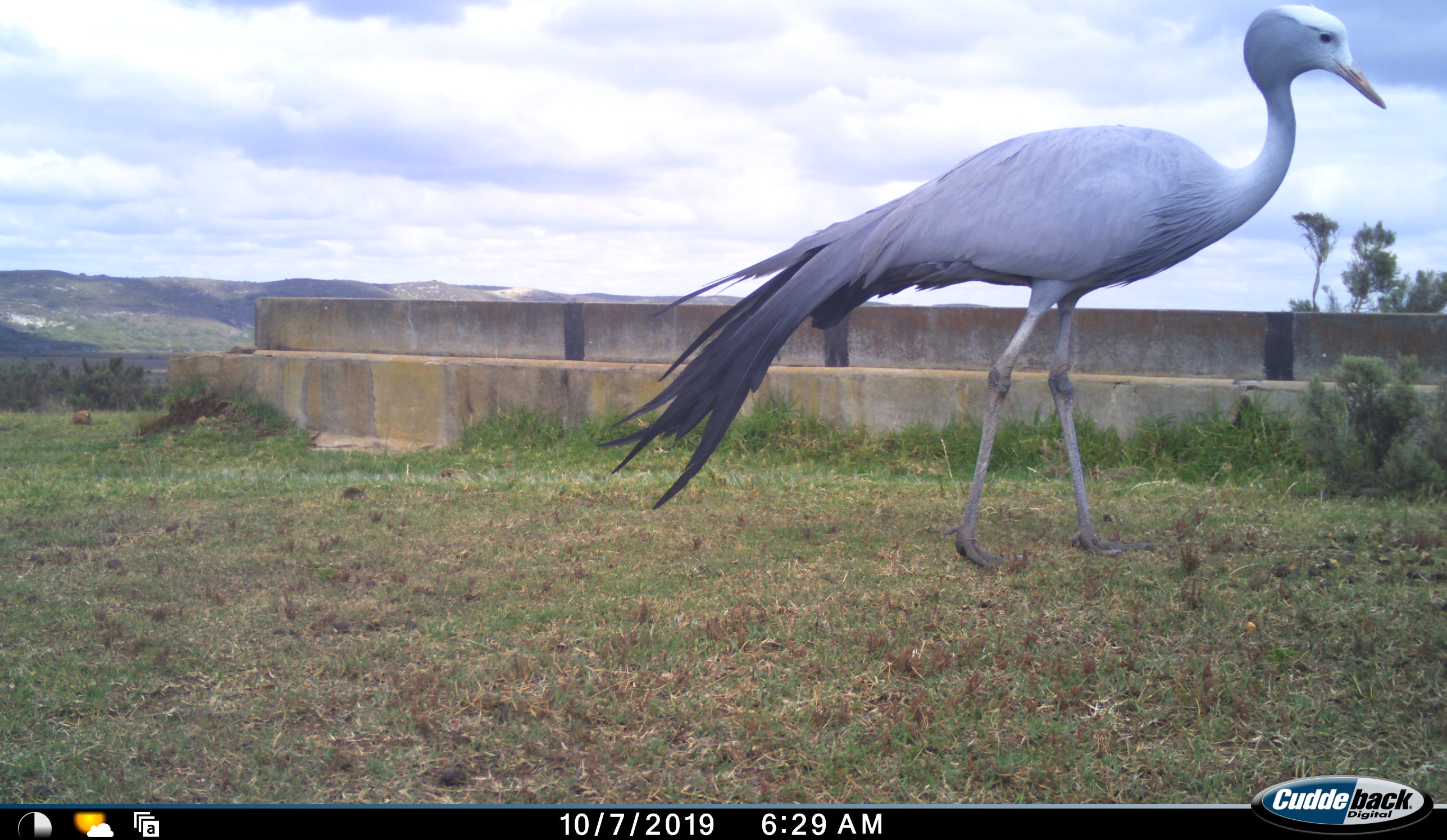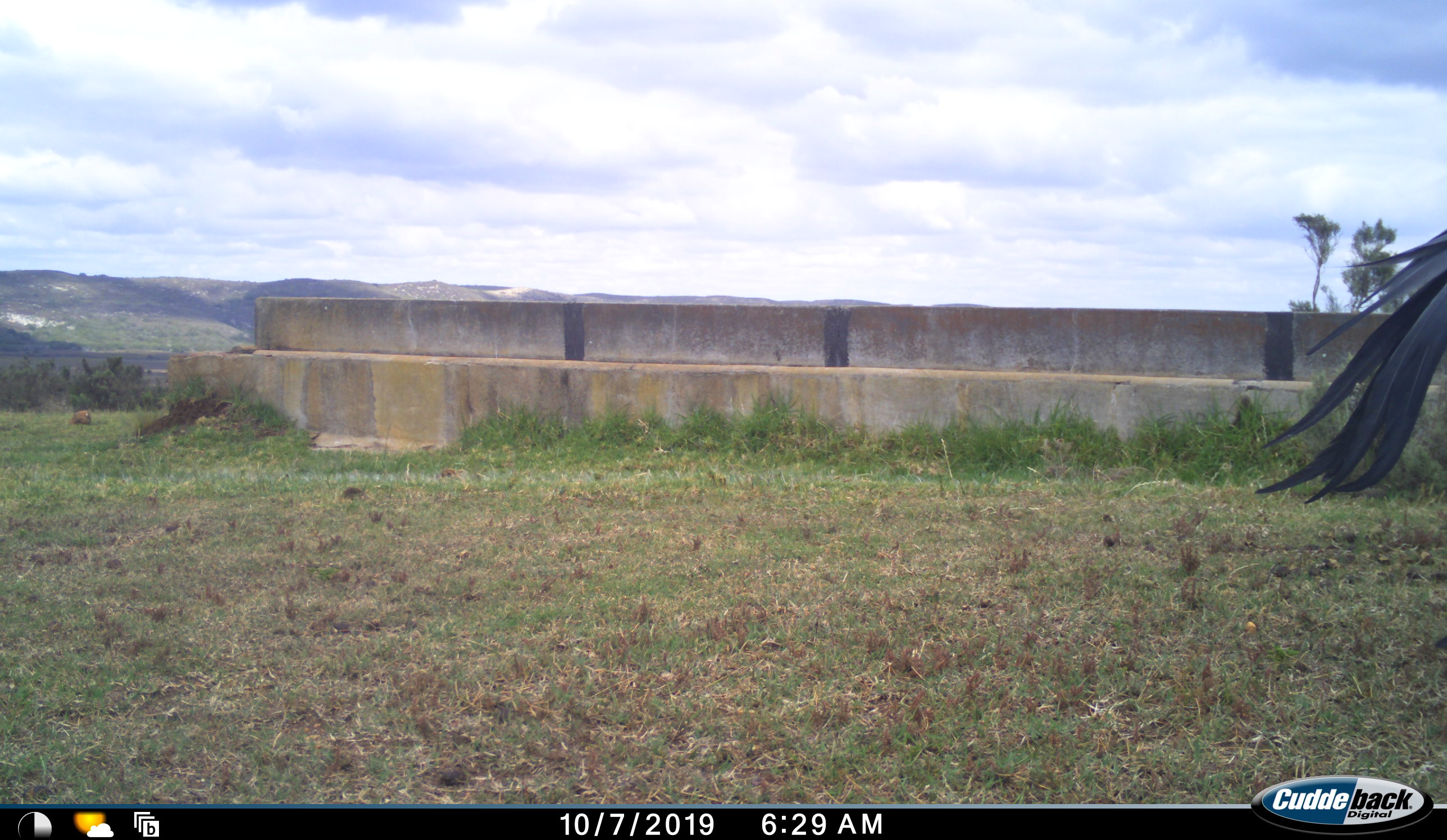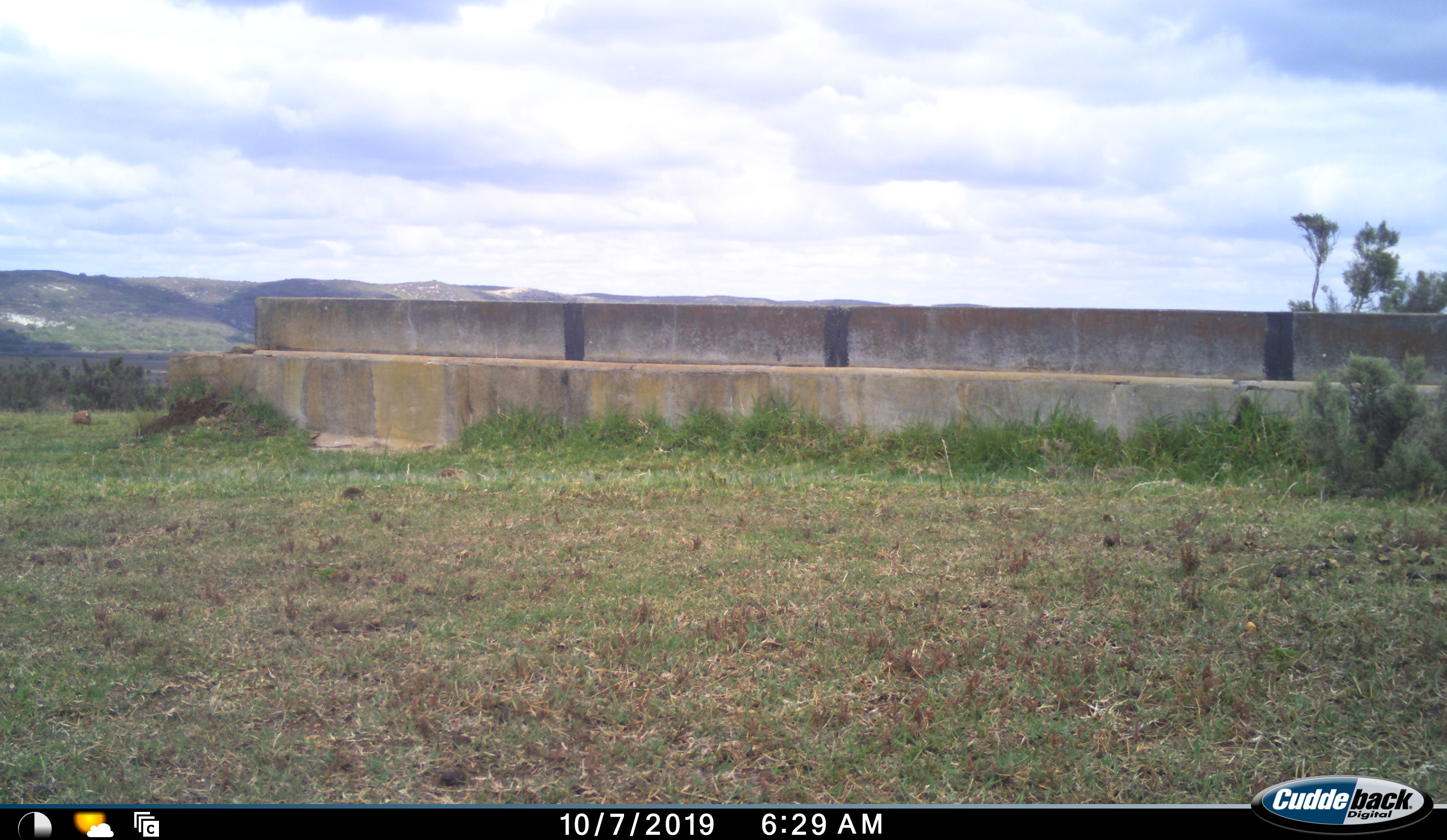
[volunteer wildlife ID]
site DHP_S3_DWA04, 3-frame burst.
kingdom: Animalia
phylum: Chordata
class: Aves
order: Gruiformes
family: Gruidae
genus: Anthropoides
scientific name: Anthropoides paradiseus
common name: blue crane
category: craneblue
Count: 1.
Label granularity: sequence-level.